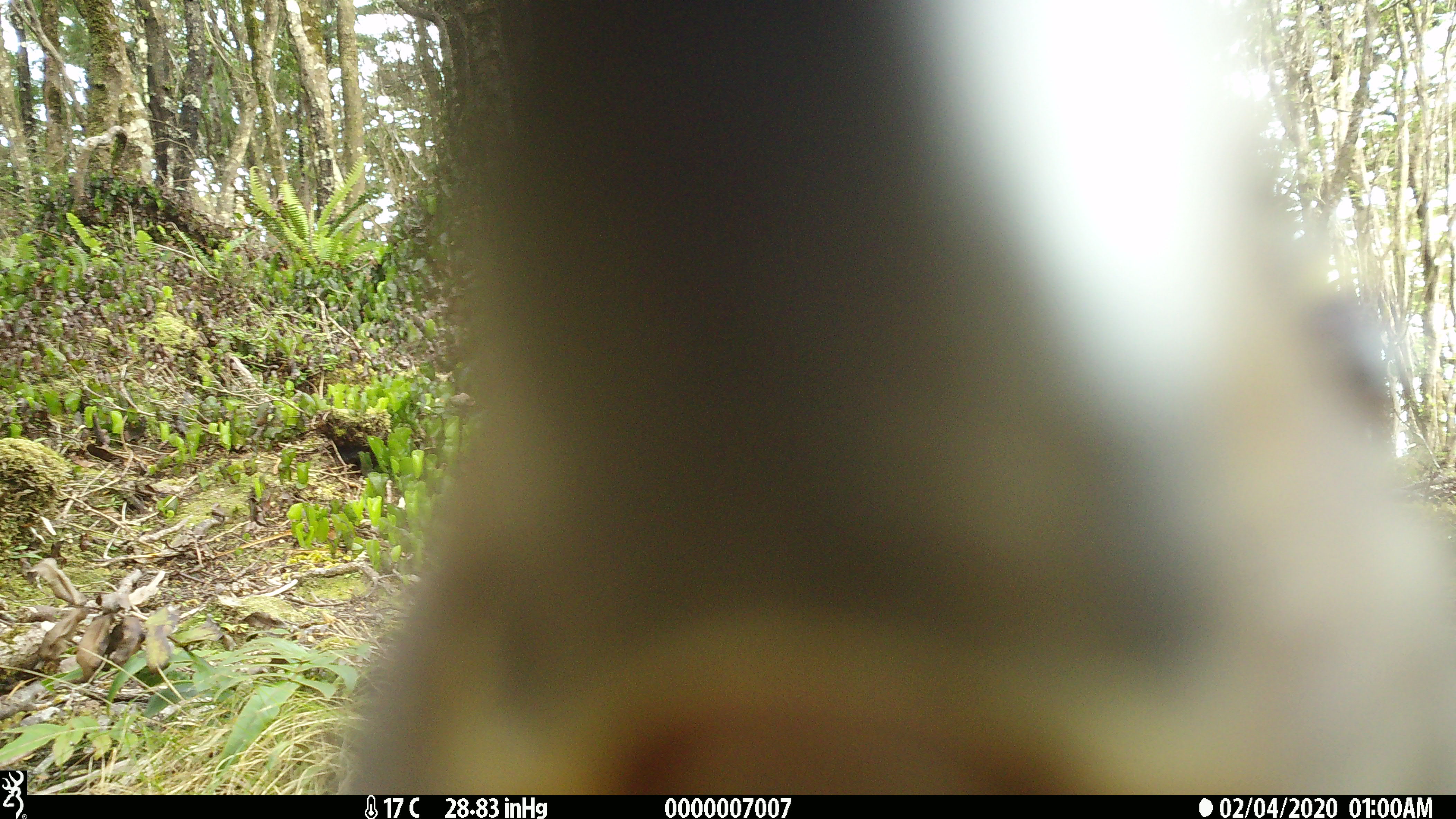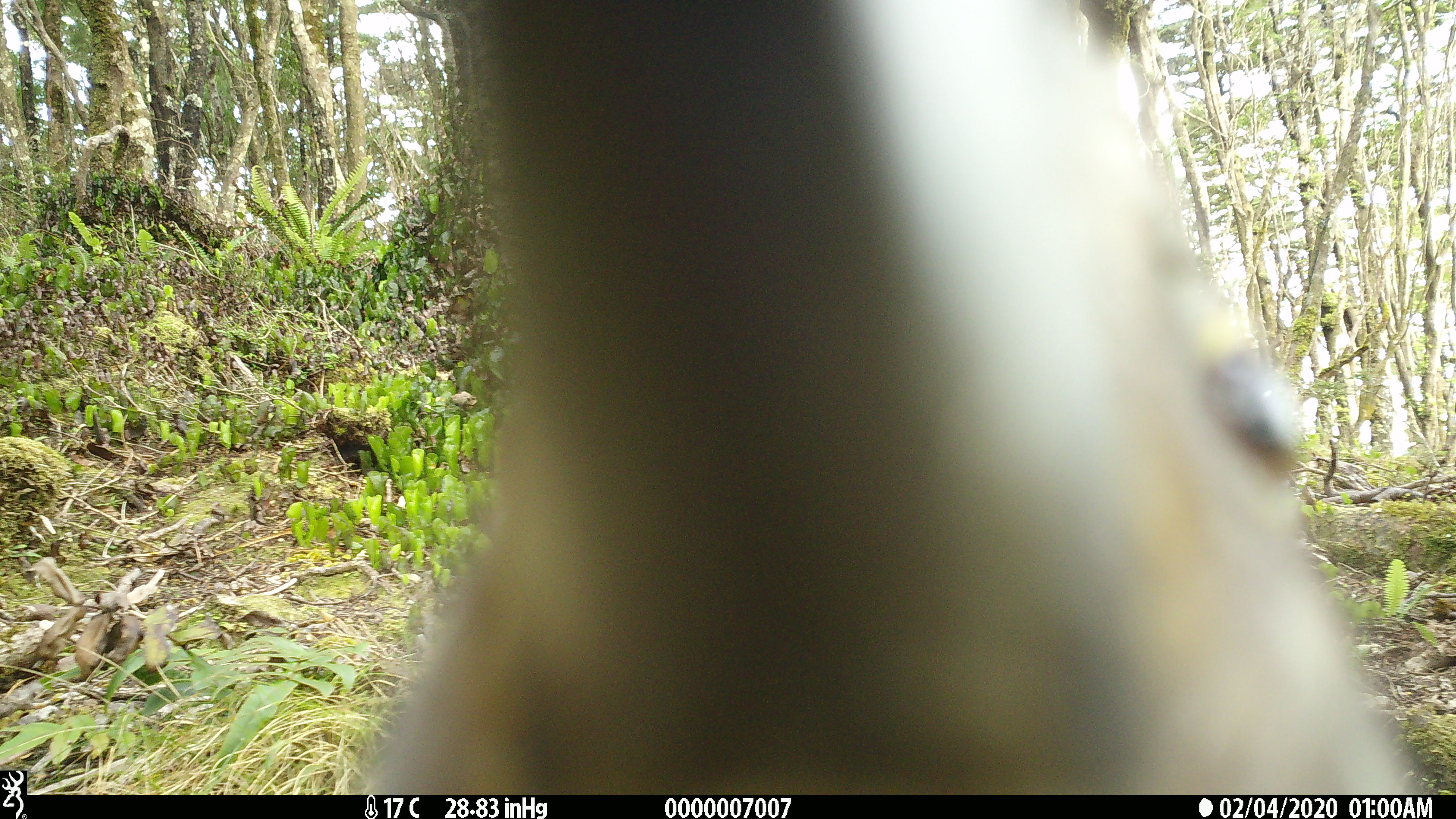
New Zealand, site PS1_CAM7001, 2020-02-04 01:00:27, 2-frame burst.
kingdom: Animalia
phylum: Chordata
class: Aves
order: Psittaciformes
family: Strigopidae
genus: Nestor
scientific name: Nestor notabilis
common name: kea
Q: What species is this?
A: Kea (Nestor notabilis).